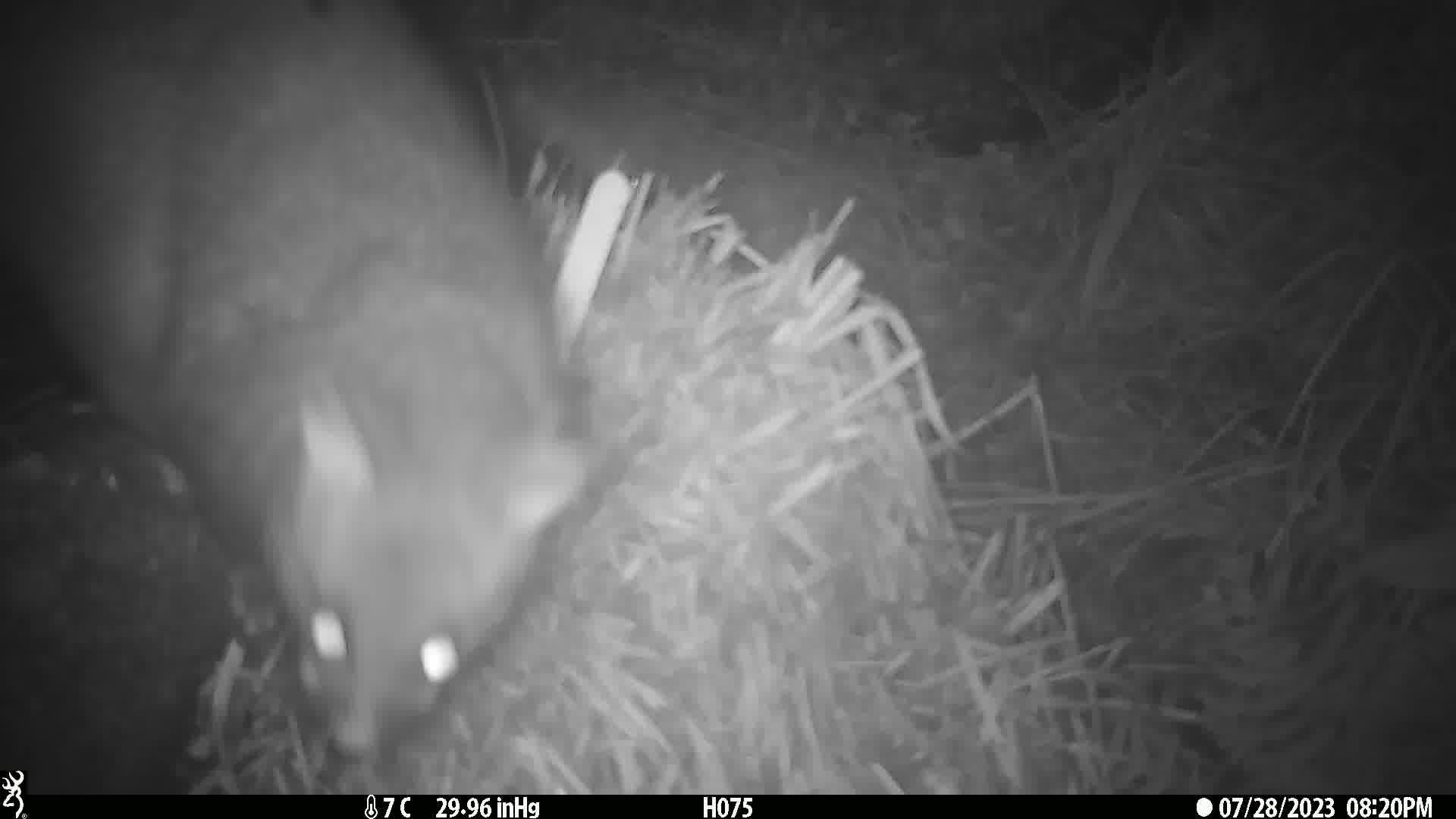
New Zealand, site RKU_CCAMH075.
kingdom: Animalia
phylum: Chordata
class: Mammalia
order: Diprotodontia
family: Phalangeridae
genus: Trichosurus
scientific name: Trichosurus vulpecula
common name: common brushtail possum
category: possum